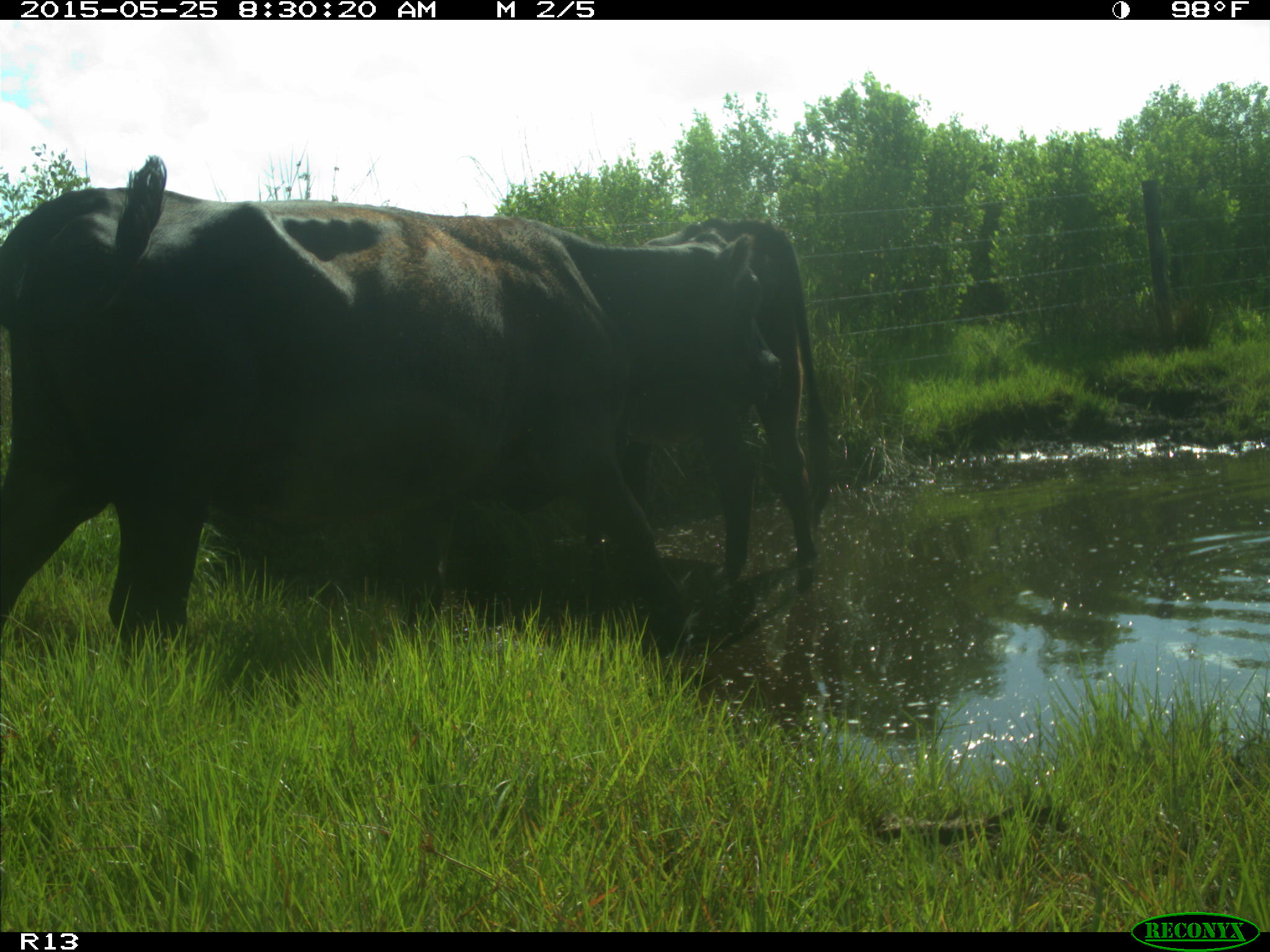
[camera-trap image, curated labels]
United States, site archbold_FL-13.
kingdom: Animalia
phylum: Chordata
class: Mammalia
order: Artiodactyla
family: Bovidae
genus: Bos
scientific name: Bos taurus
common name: domestic cow